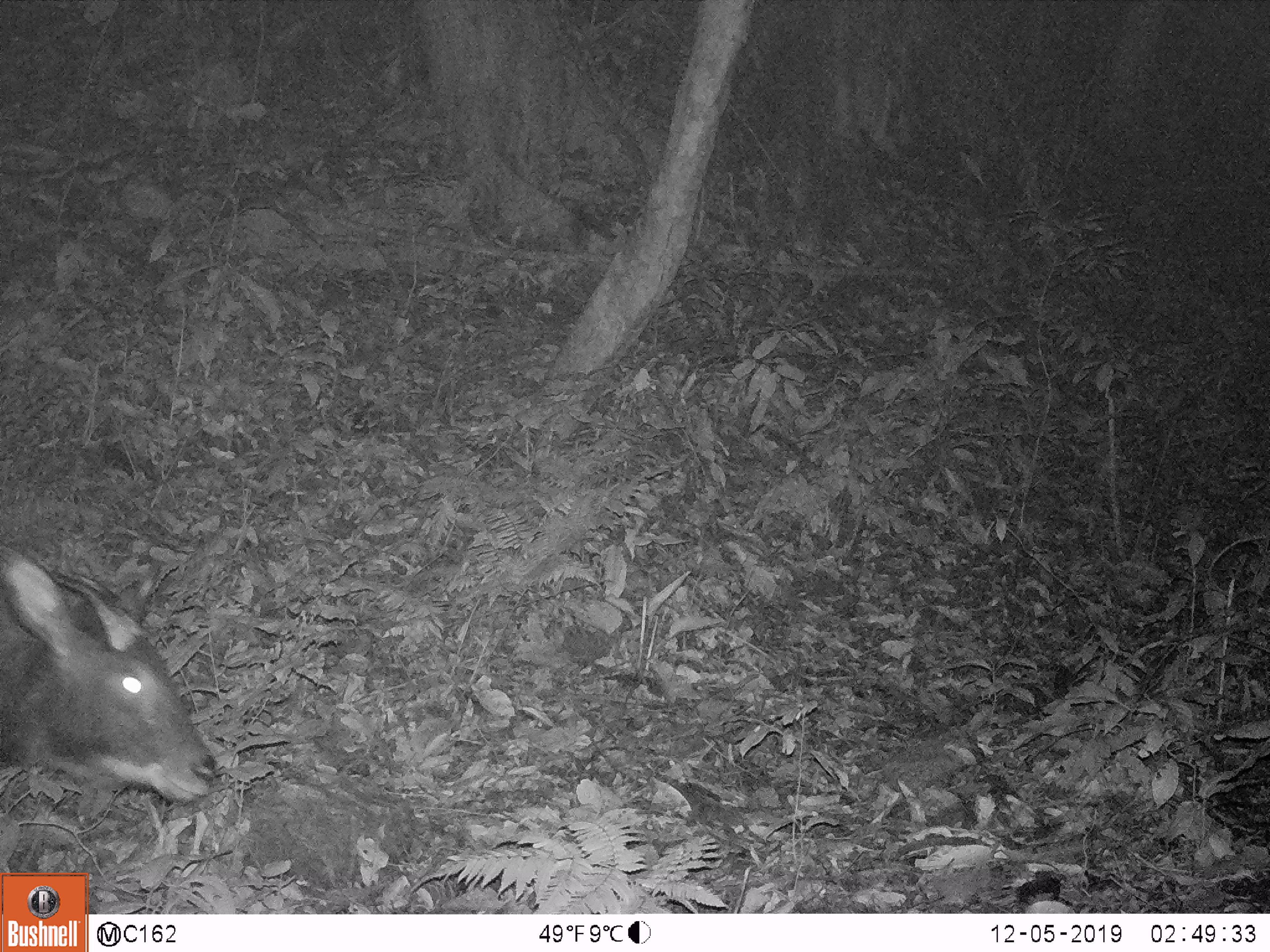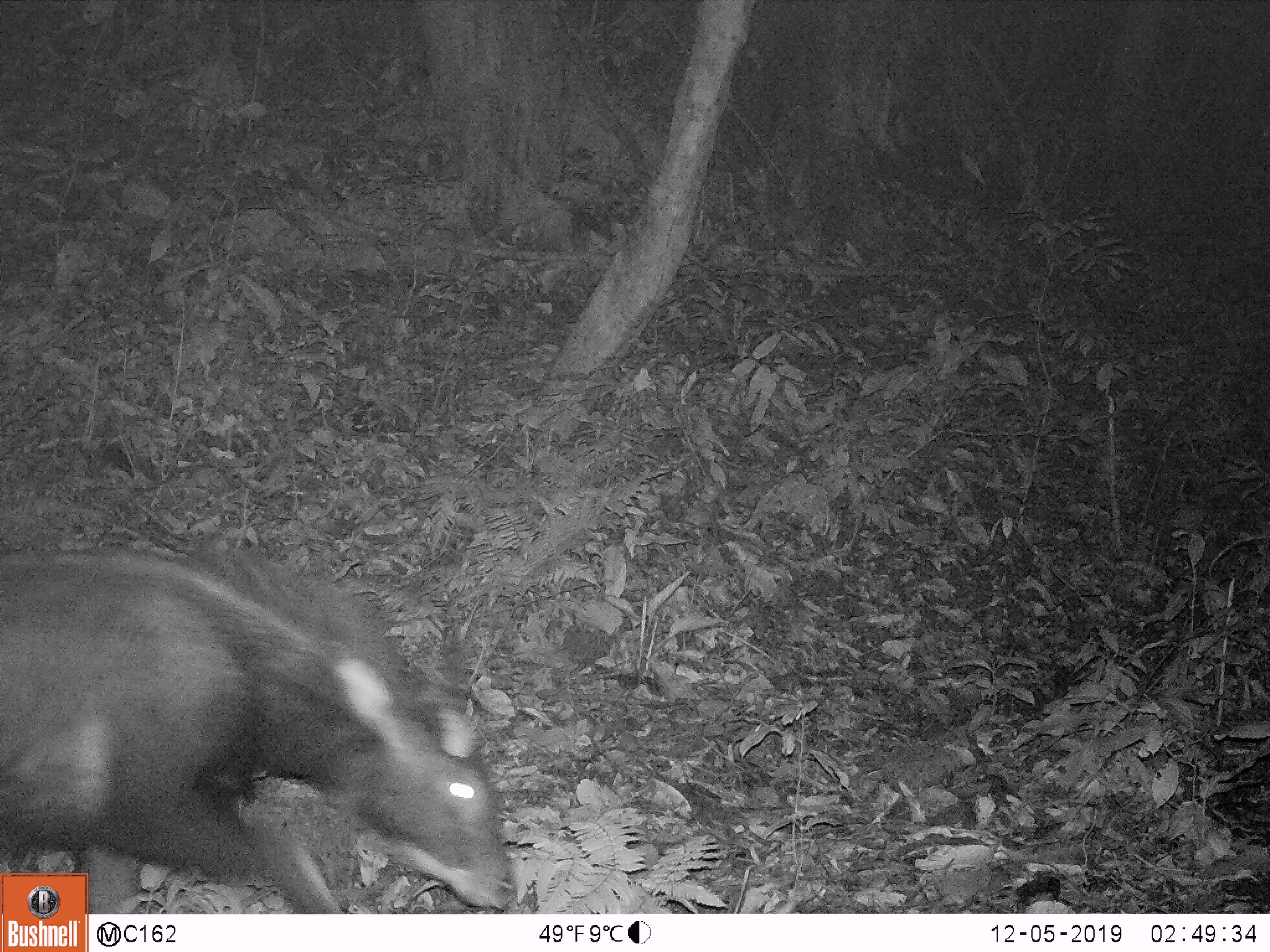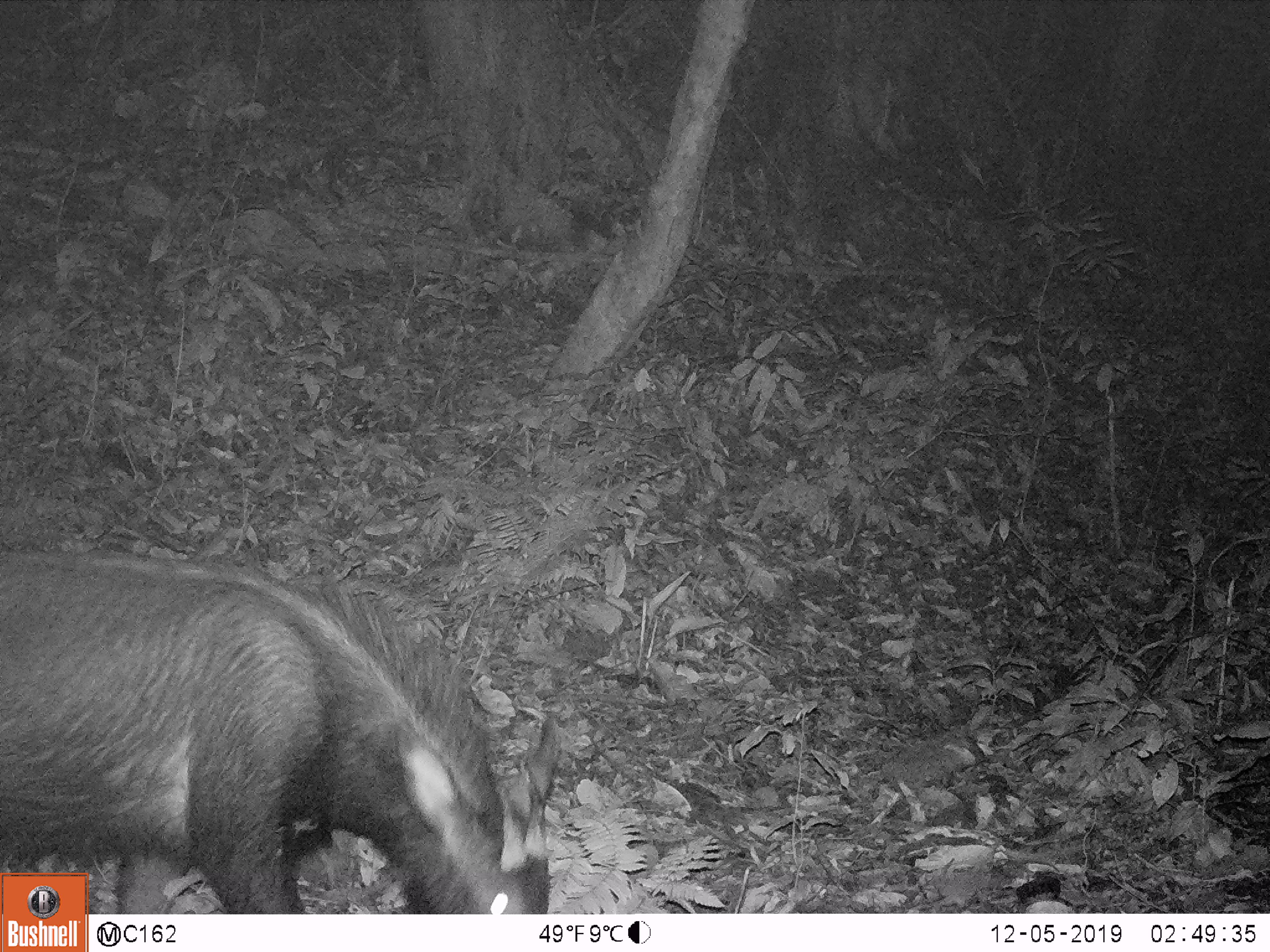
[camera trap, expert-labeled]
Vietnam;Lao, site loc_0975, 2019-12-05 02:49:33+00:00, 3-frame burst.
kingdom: Animalia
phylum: Chordata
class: Mammalia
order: Artiodactyla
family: Bovidae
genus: Capricornis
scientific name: Capricornis sumatraensis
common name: chinese serow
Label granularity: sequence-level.